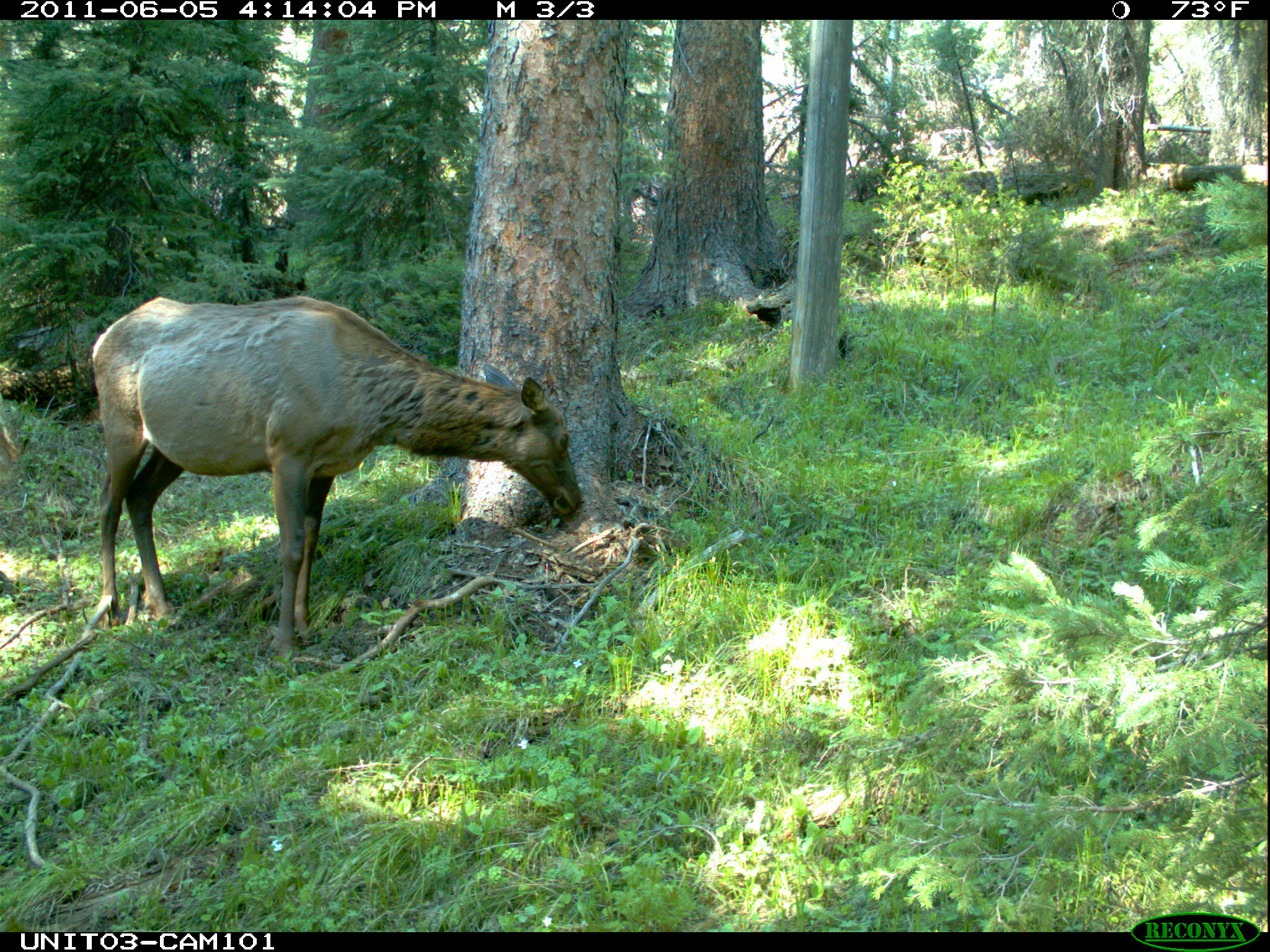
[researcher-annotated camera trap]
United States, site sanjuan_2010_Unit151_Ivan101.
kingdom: Animalia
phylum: Chordata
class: Mammalia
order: Artiodactyla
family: Cervidae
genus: Cervus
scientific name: Cervus elaphus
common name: red deer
Cervus elaphus (red deer).